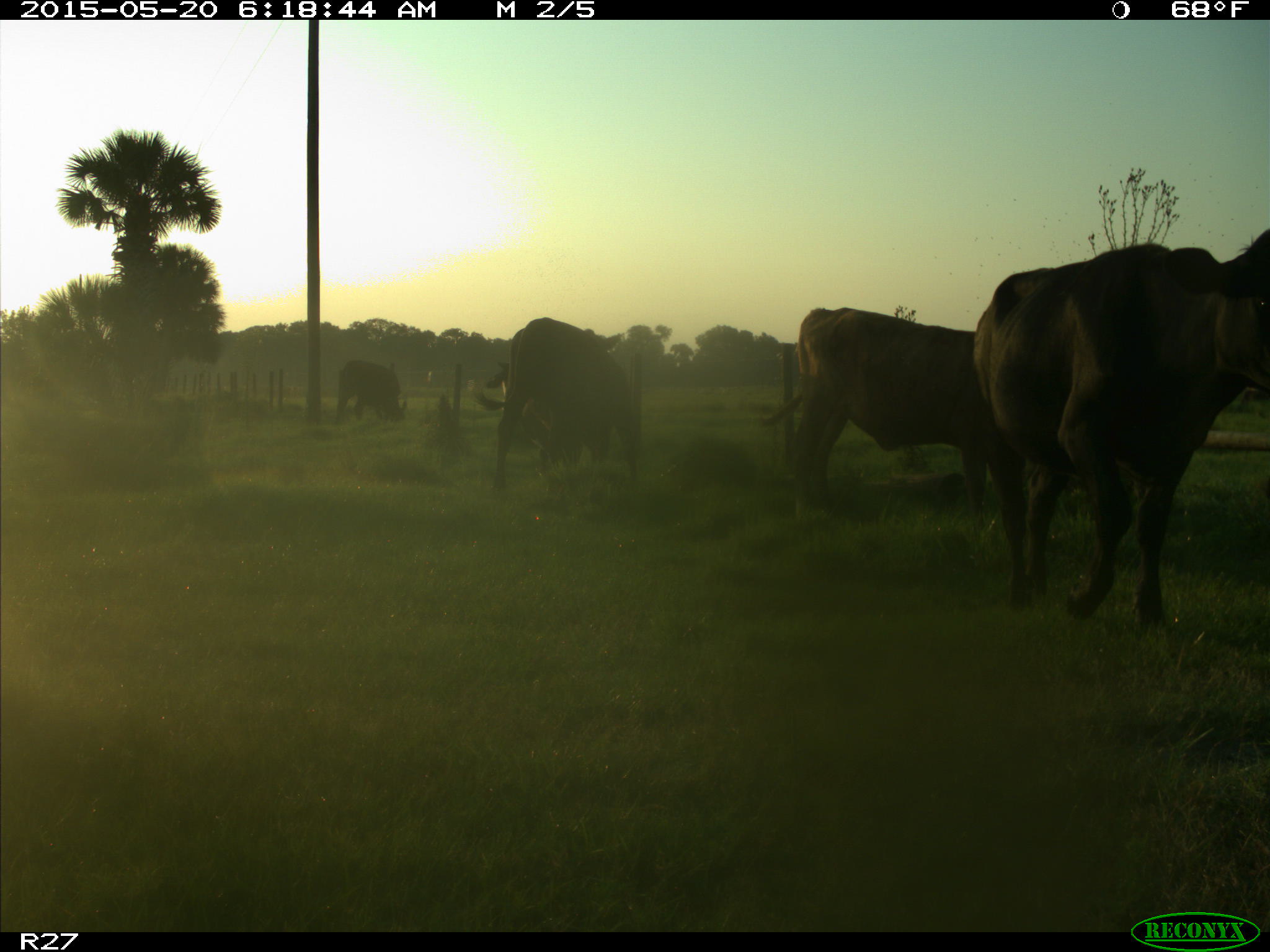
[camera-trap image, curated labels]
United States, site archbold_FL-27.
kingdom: Animalia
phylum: Chordata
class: Mammalia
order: Artiodactyla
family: Bovidae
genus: Bos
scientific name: Bos taurus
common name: domestic cow